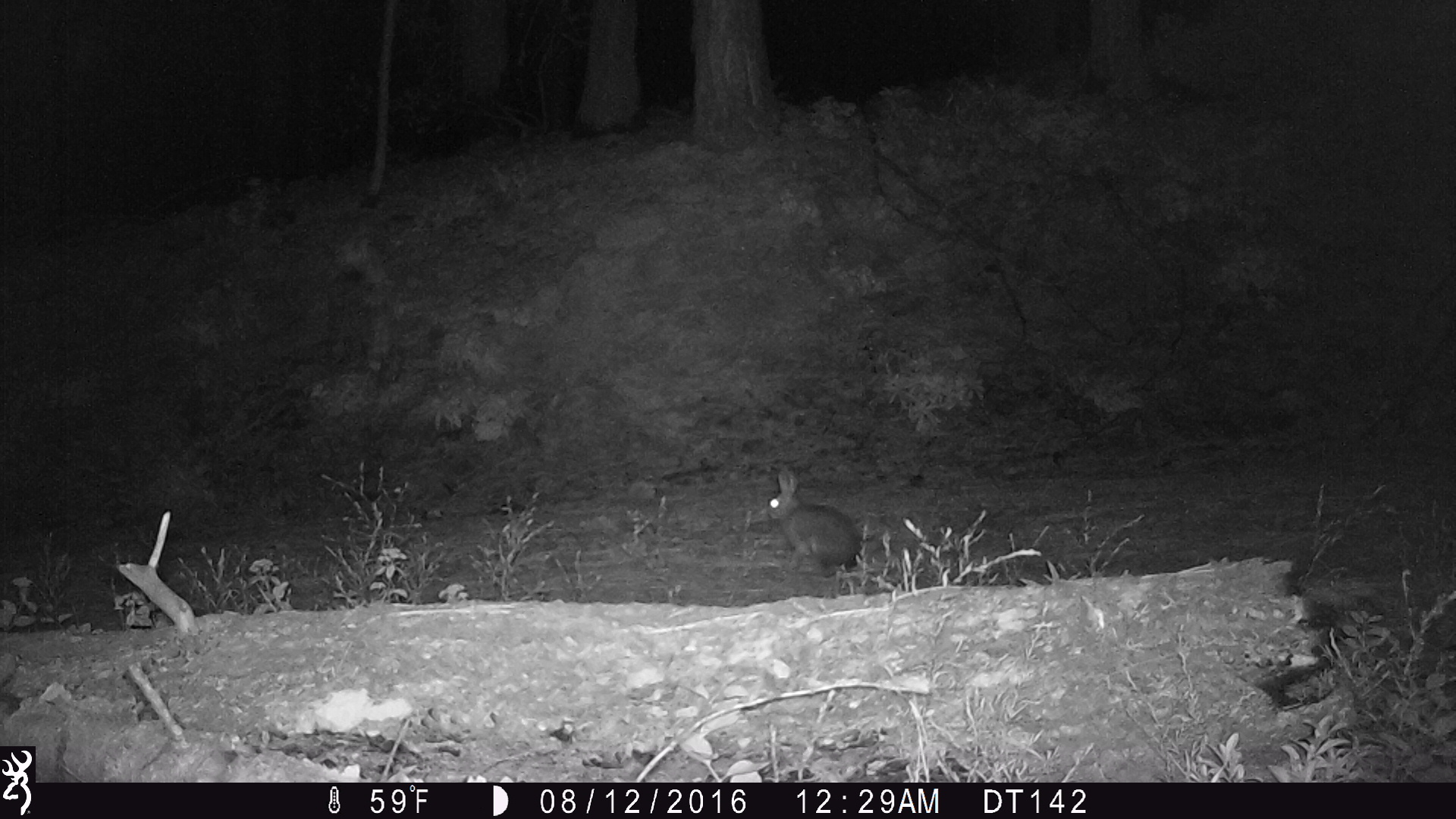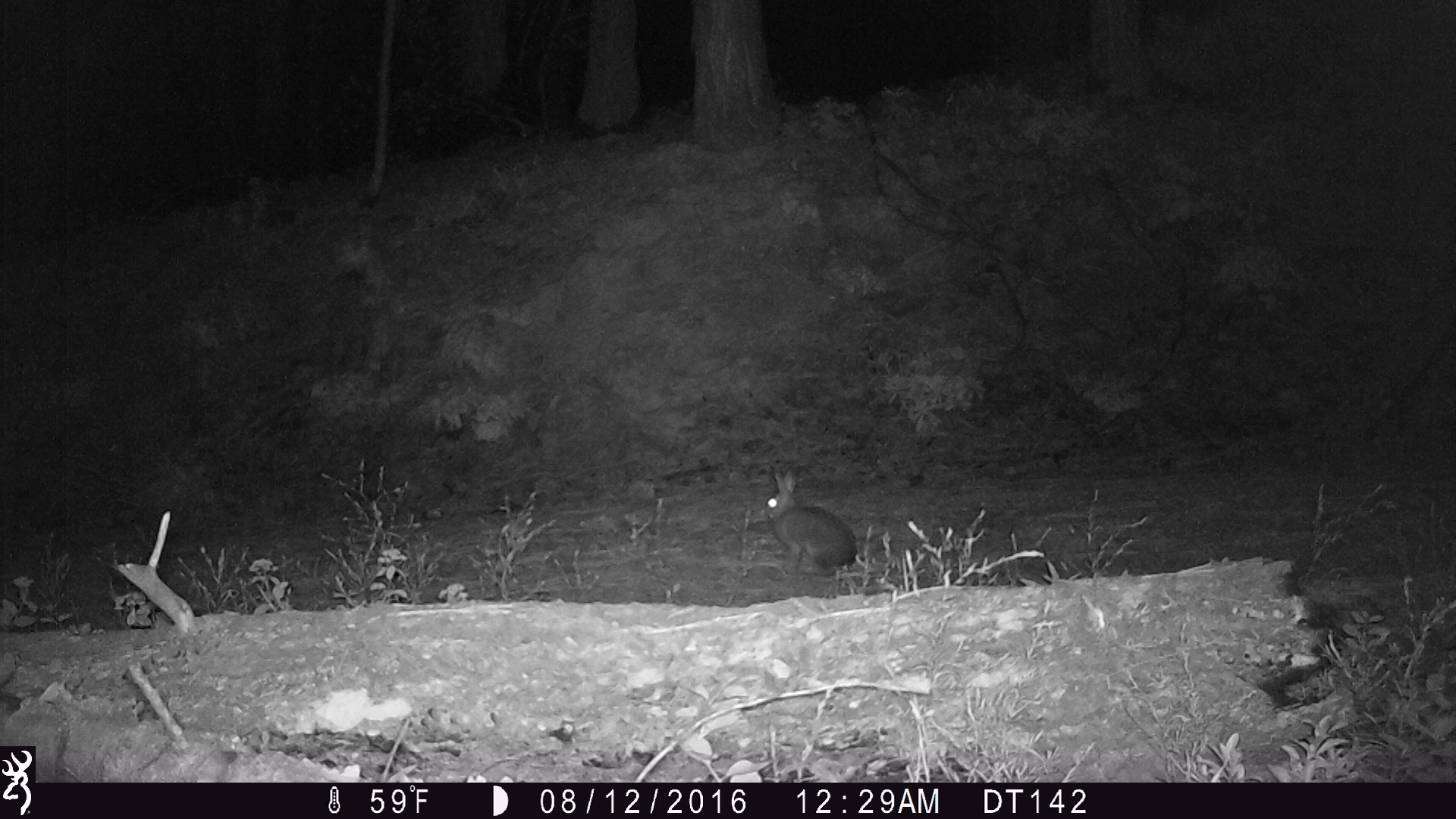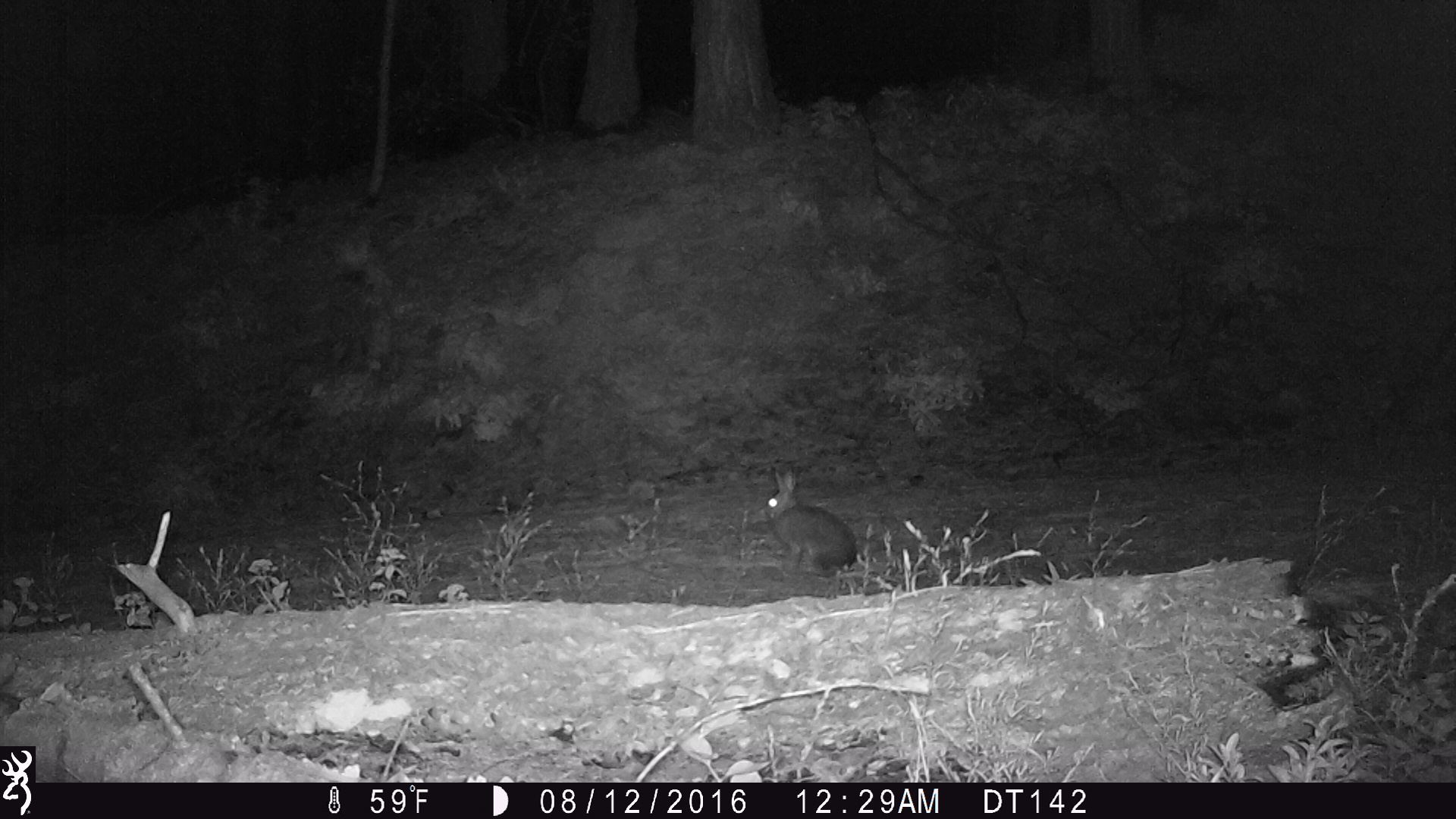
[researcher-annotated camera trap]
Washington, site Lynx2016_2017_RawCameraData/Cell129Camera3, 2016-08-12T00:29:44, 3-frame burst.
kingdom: Animalia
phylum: Chordata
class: Mammalia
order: Lagomorpha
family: Leporidae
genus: Lepus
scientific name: Lepus americanus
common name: snowshoe hare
Lepus americanus (snowshoe hare). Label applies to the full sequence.